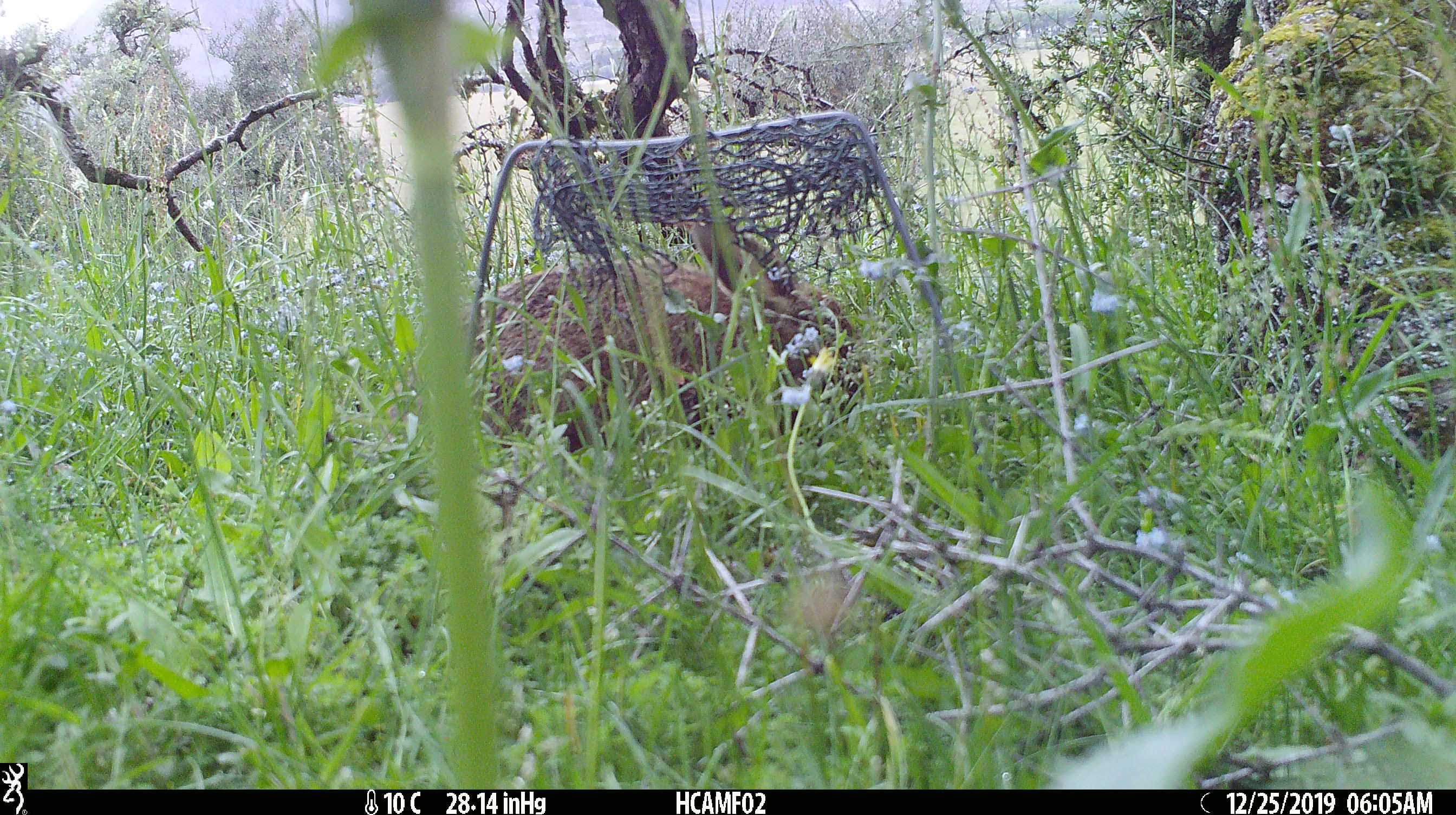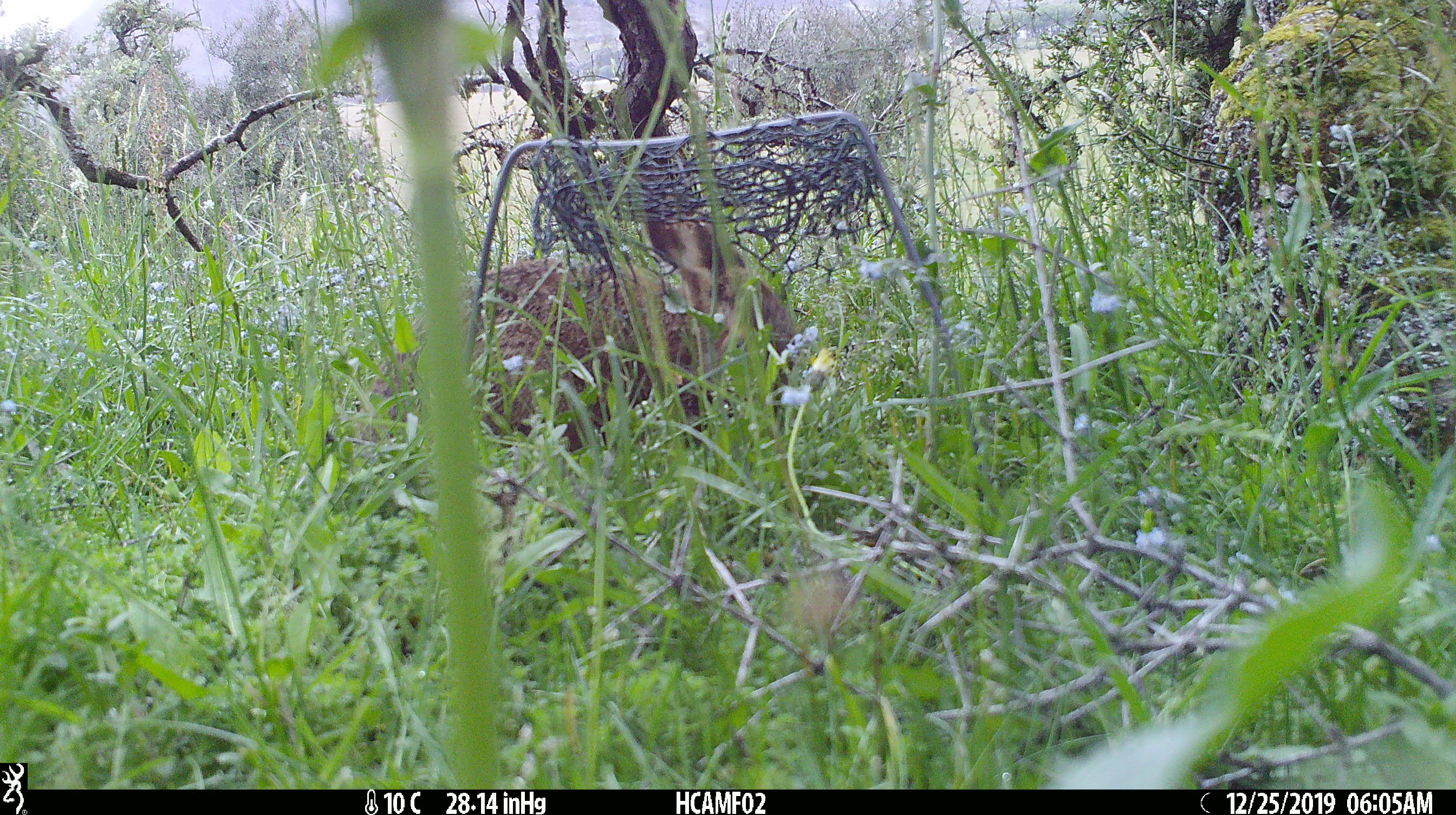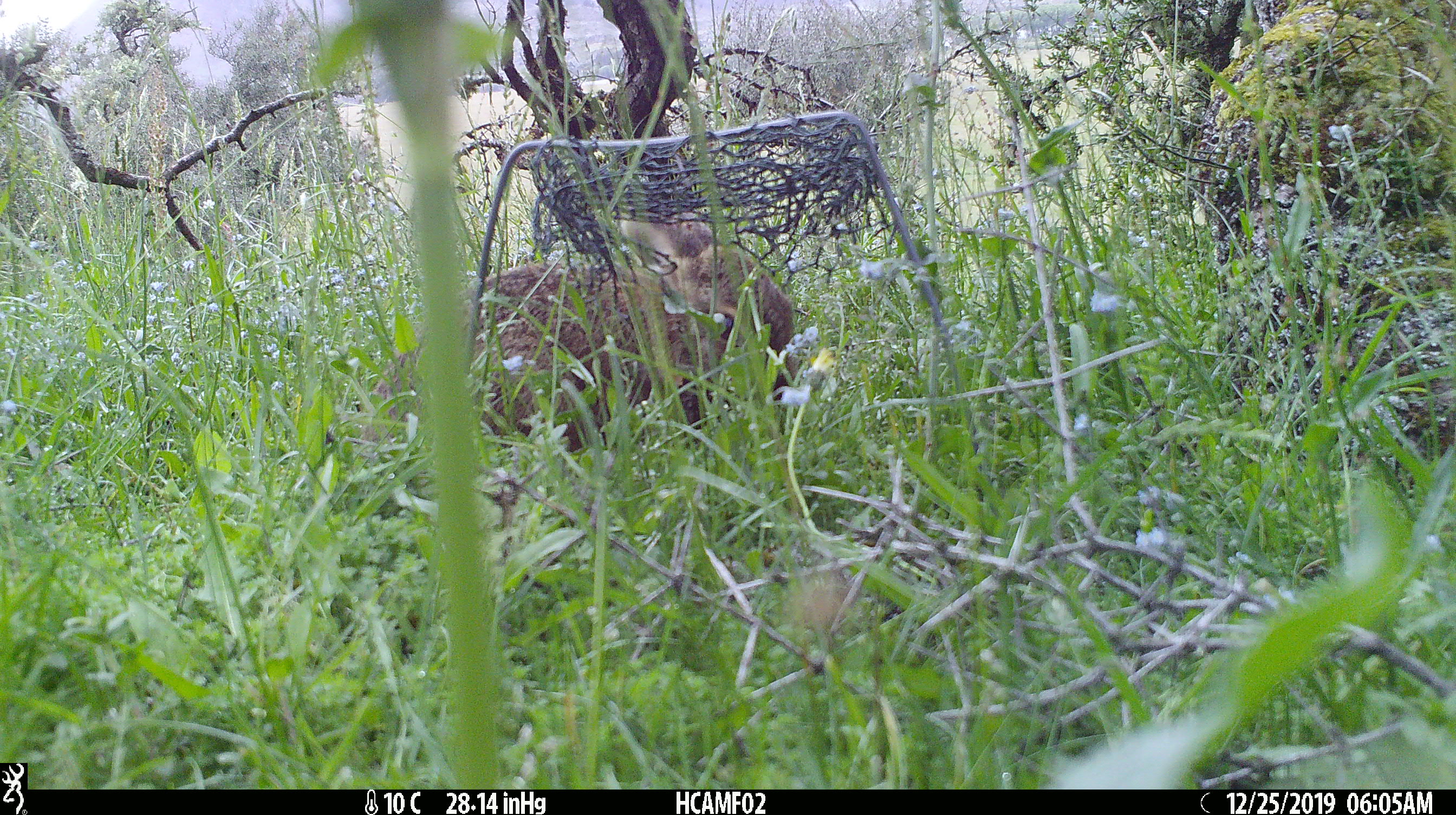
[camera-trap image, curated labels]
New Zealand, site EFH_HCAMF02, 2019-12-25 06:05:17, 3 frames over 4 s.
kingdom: Animalia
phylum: Chordata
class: Mammalia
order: Lagomorpha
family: Leporidae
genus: Oryctolagus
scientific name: Oryctolagus cuniculus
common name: european rabbit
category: rabbit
Rabbit (european rabbit) (Oryctolagus cuniculus).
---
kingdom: Animalia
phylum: Chordata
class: Mammalia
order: Lagomorpha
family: Leporidae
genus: Lepus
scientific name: Lepus europaeus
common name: brown hare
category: hare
Hare (brown hare) (Lepus europaeus).